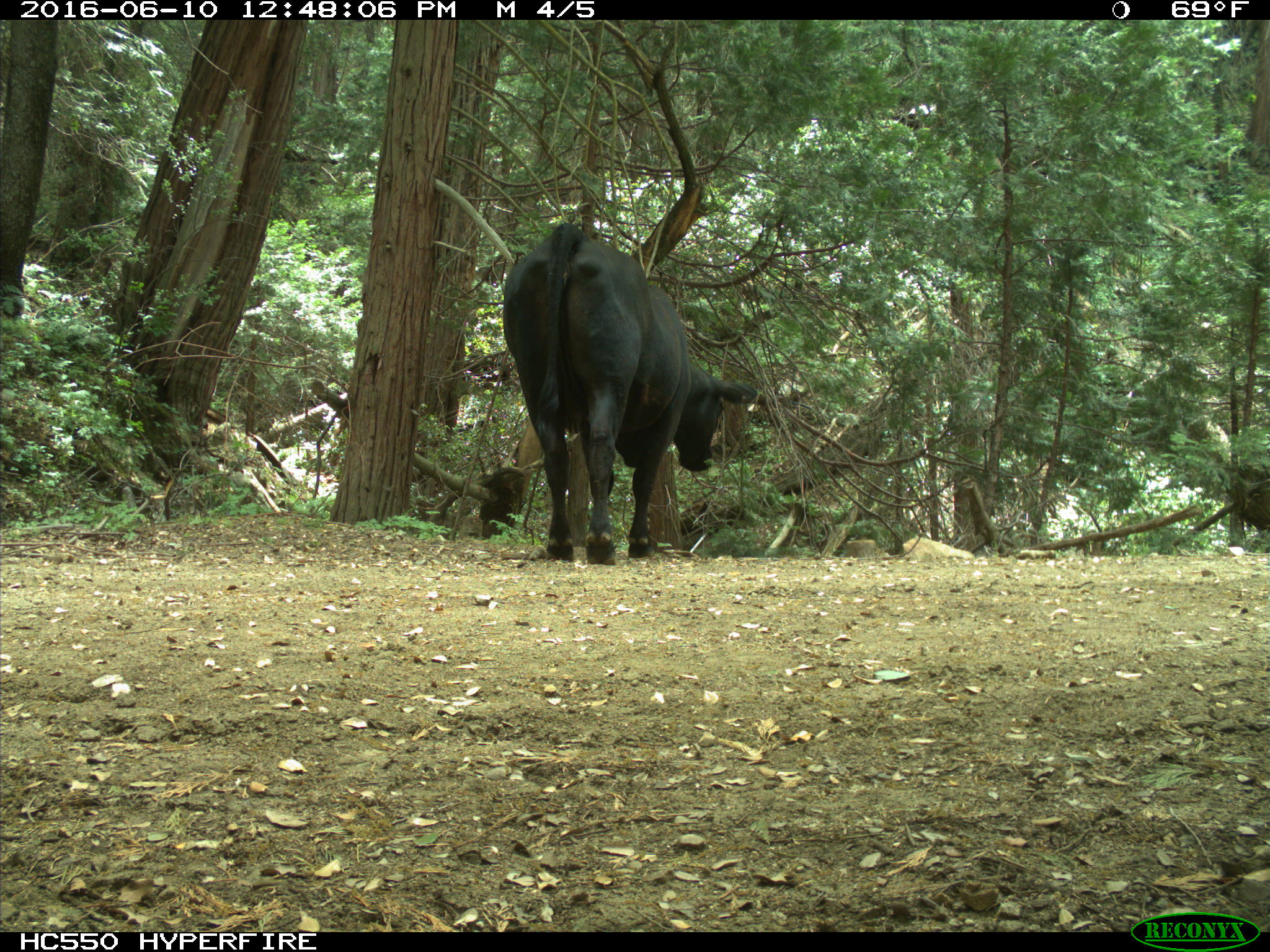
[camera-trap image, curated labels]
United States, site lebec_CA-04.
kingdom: Animalia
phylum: Chordata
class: Mammalia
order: Artiodactyla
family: Bovidae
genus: Bos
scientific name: Bos taurus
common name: domestic cow